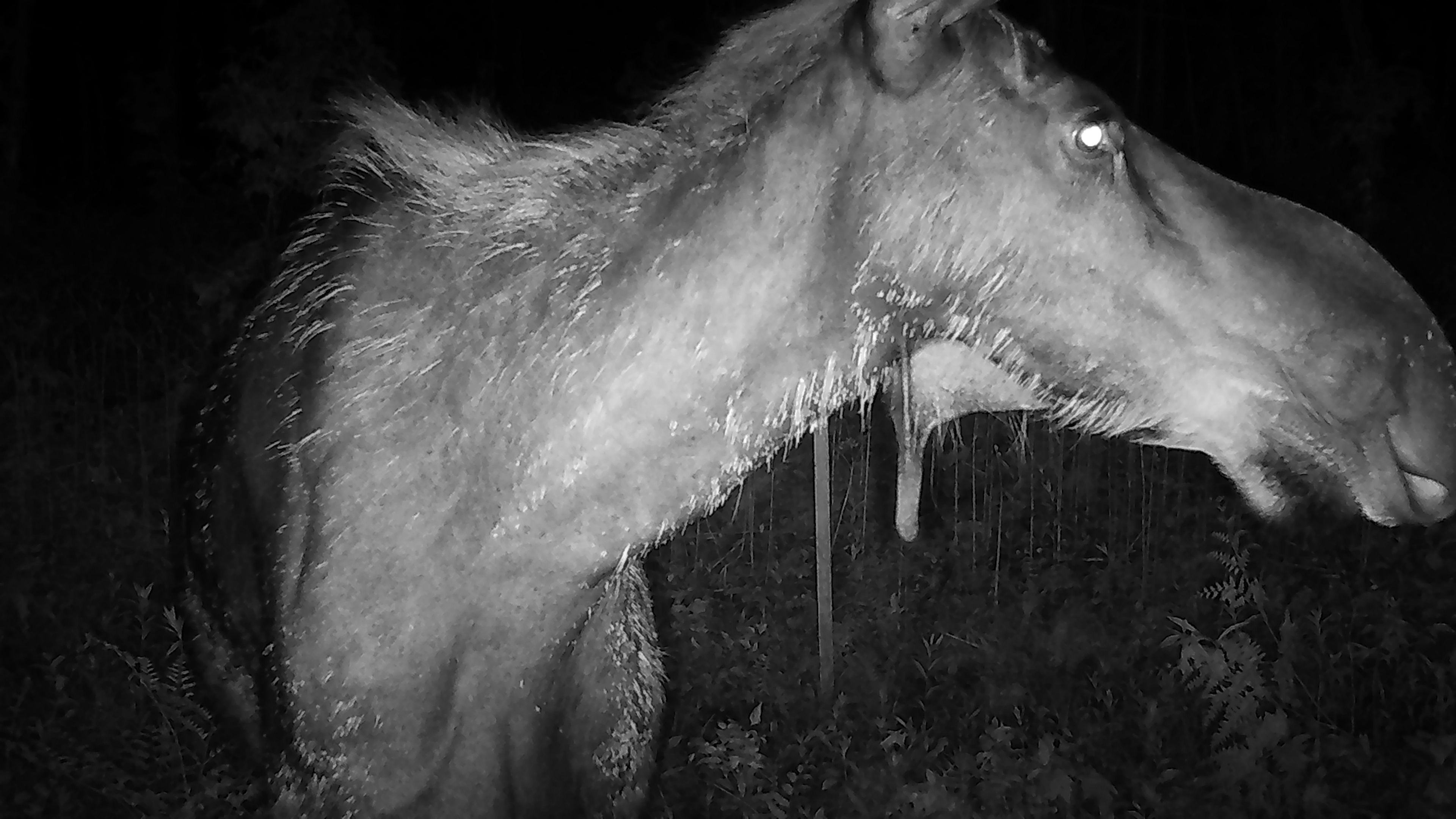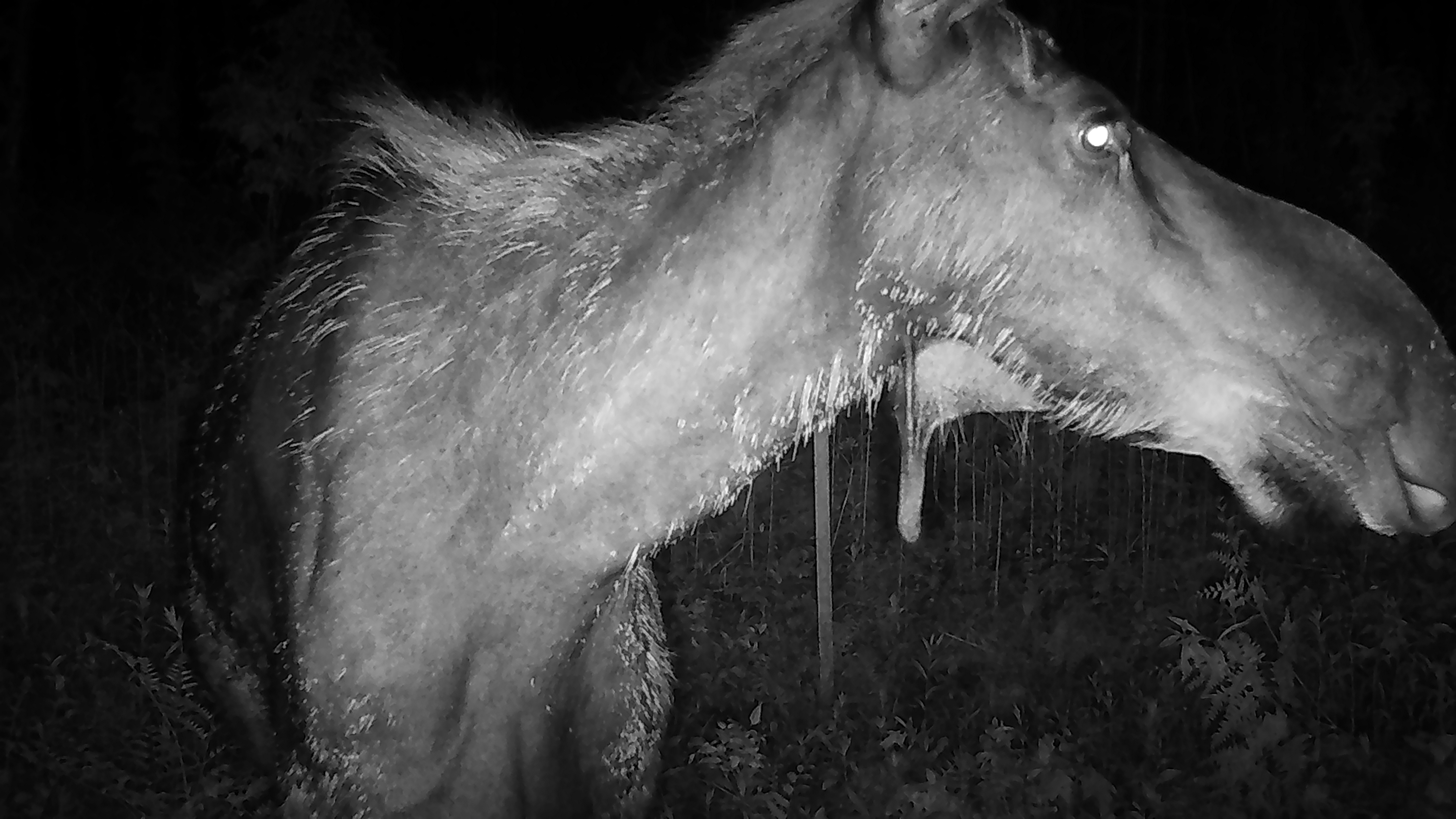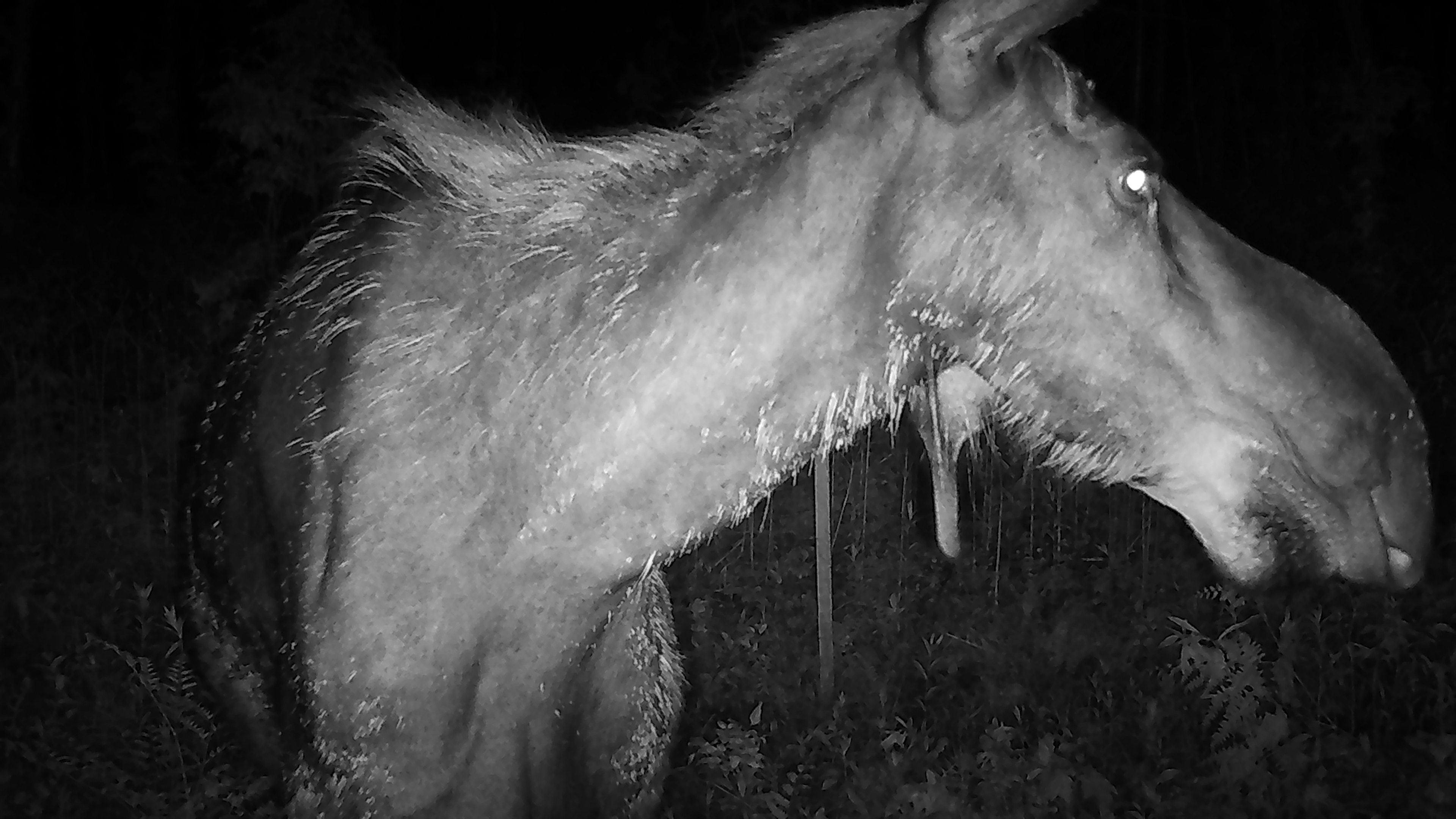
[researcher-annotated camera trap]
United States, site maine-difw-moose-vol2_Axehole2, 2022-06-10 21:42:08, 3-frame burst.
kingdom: Animalia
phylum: Chordata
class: Mammalia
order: Artiodactyla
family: Cervidae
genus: Alces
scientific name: Alces alces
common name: moose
Moose (Alces alces).